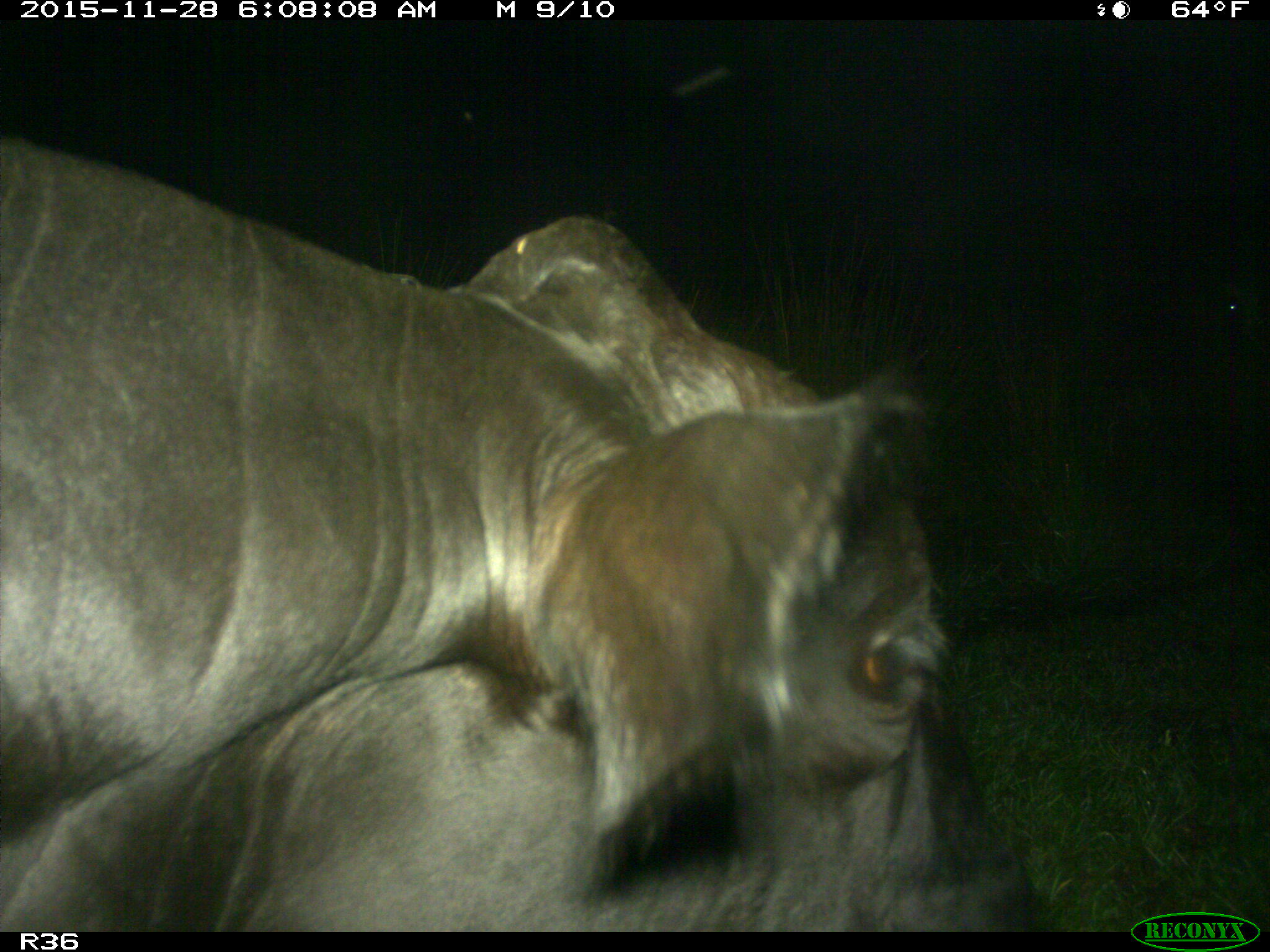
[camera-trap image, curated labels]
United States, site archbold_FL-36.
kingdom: Animalia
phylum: Chordata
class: Mammalia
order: Artiodactyla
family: Bovidae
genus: Bos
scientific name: Bos taurus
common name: domestic cow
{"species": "Bos taurus (domestic cow)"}